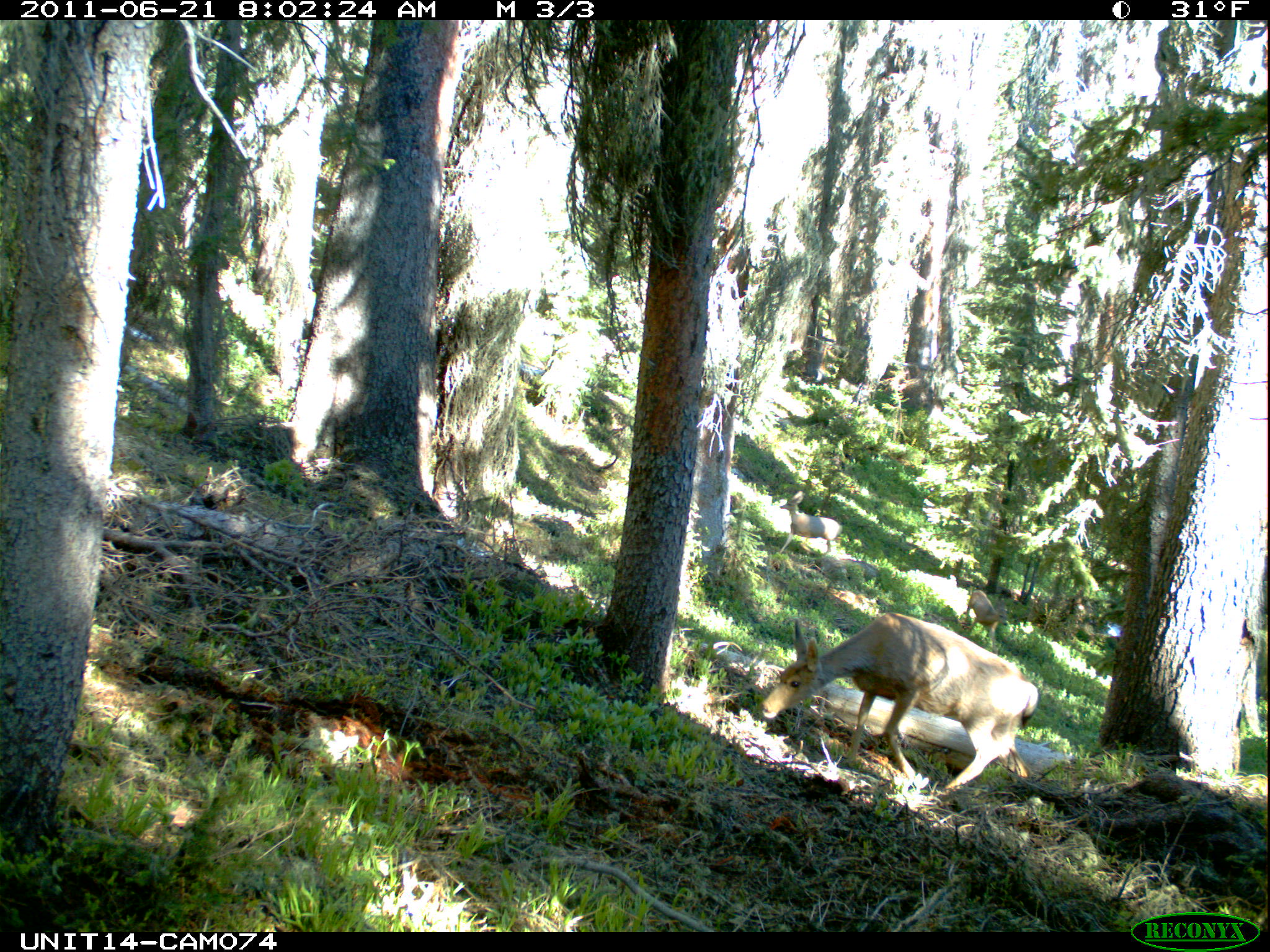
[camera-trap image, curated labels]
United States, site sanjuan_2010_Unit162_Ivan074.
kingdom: Animalia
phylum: Chordata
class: Mammalia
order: Artiodactyla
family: Cervidae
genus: Odocoileus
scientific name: Odocoileus hemionus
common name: mule deer